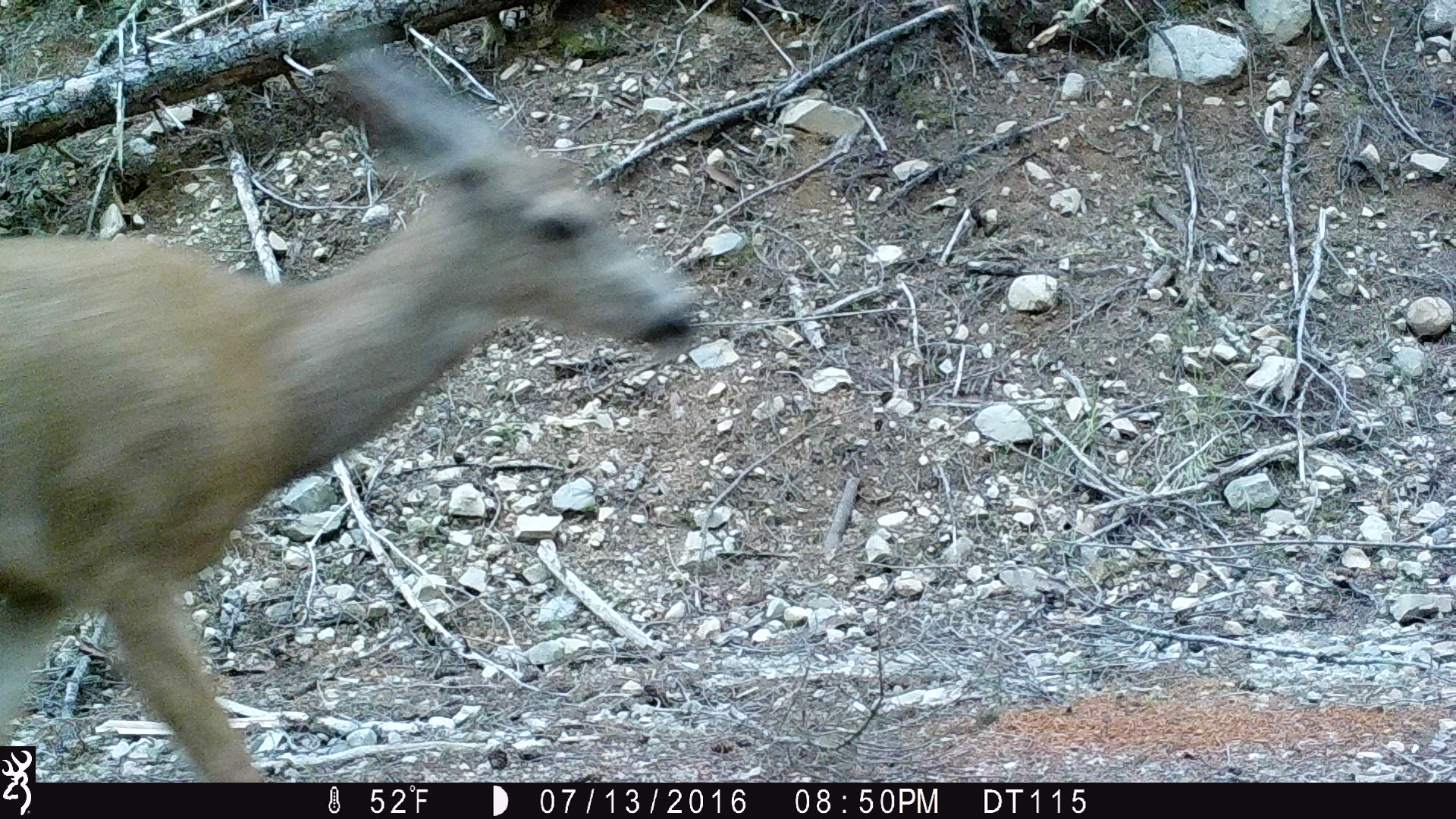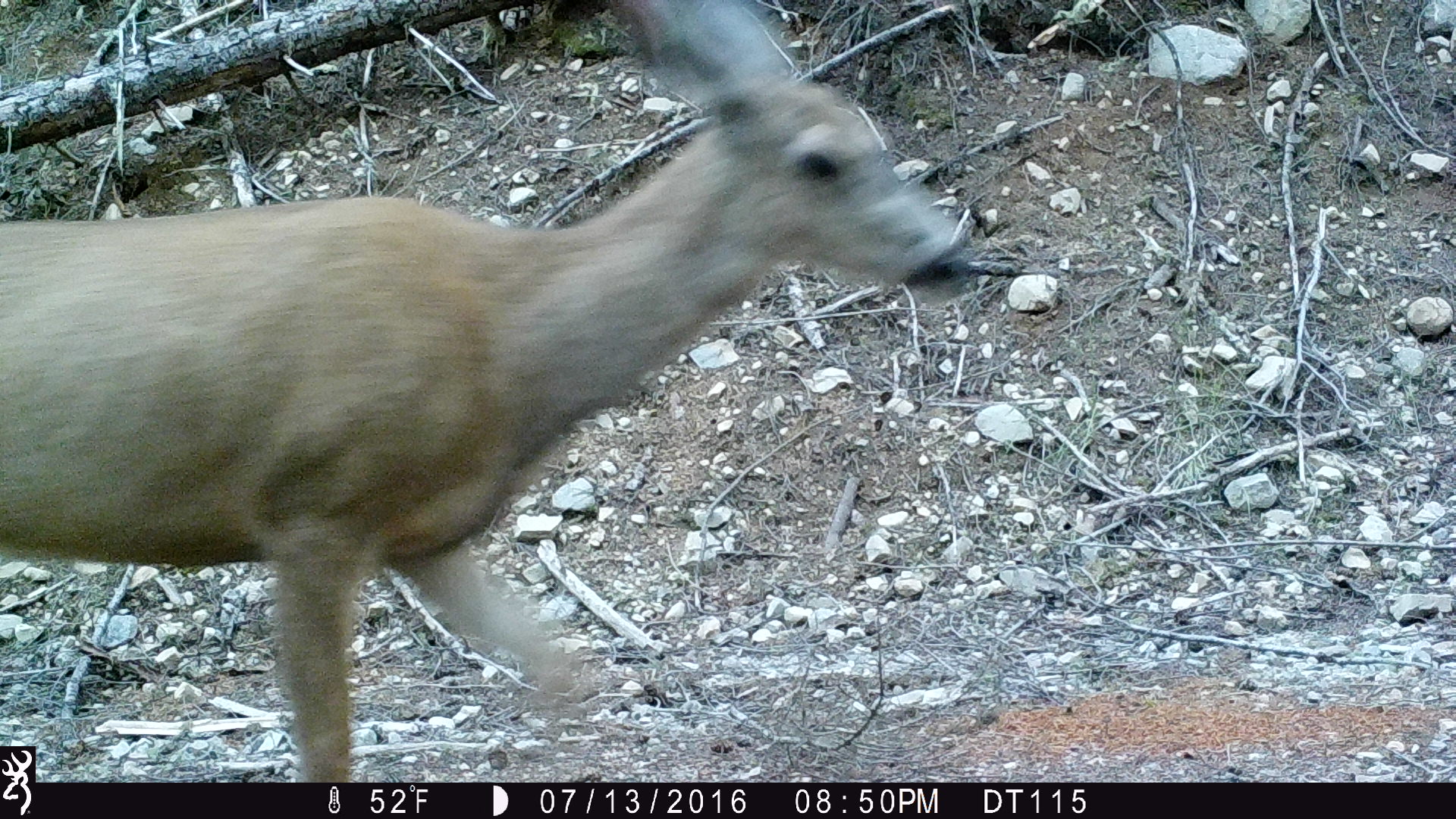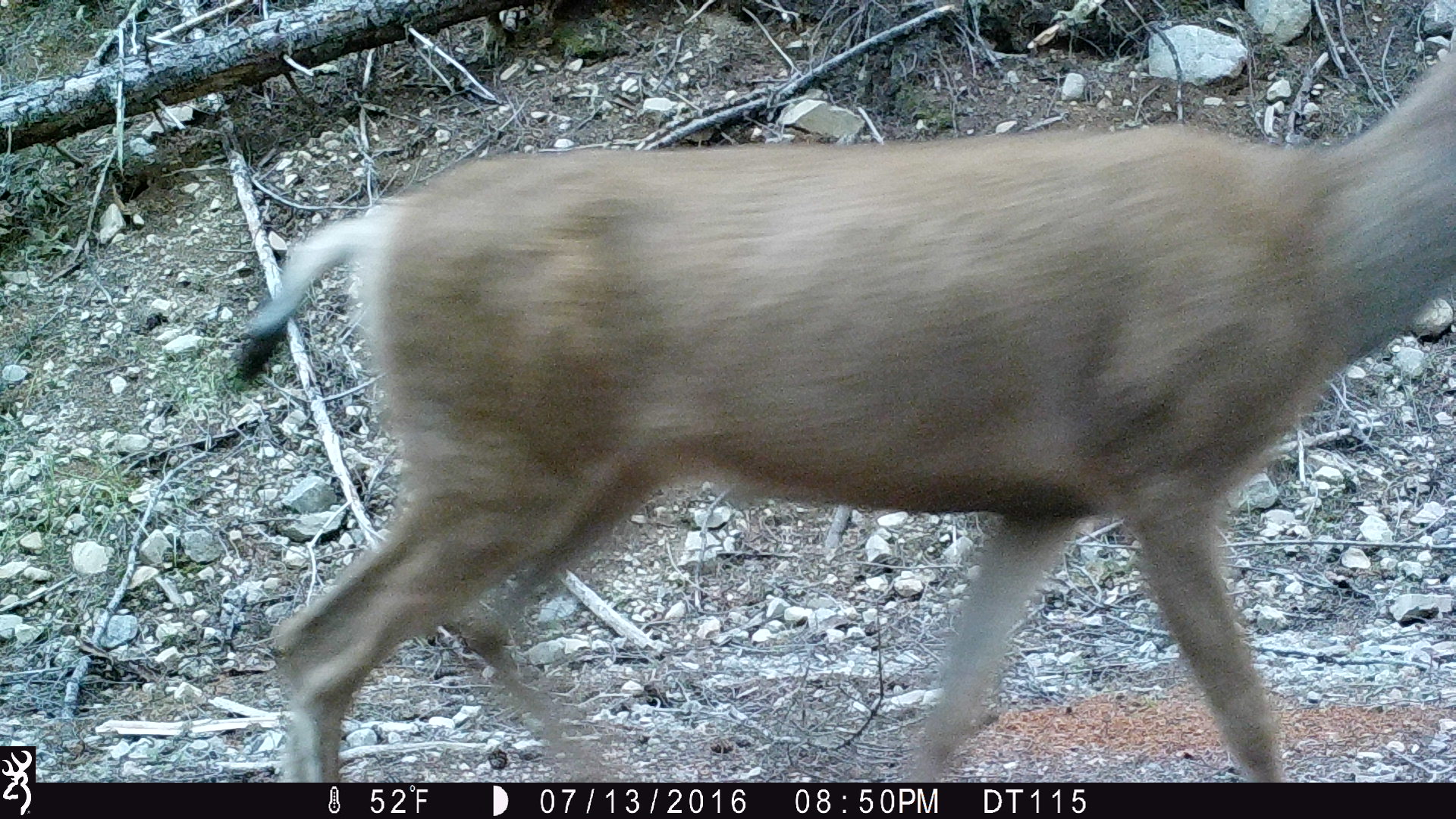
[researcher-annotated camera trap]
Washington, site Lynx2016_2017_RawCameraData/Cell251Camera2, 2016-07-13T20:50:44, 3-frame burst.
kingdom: Animalia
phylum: Chordata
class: Mammalia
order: Artiodactyla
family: Cervidae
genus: Odocoileus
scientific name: Odocoileus hemionus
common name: mule deer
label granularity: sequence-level